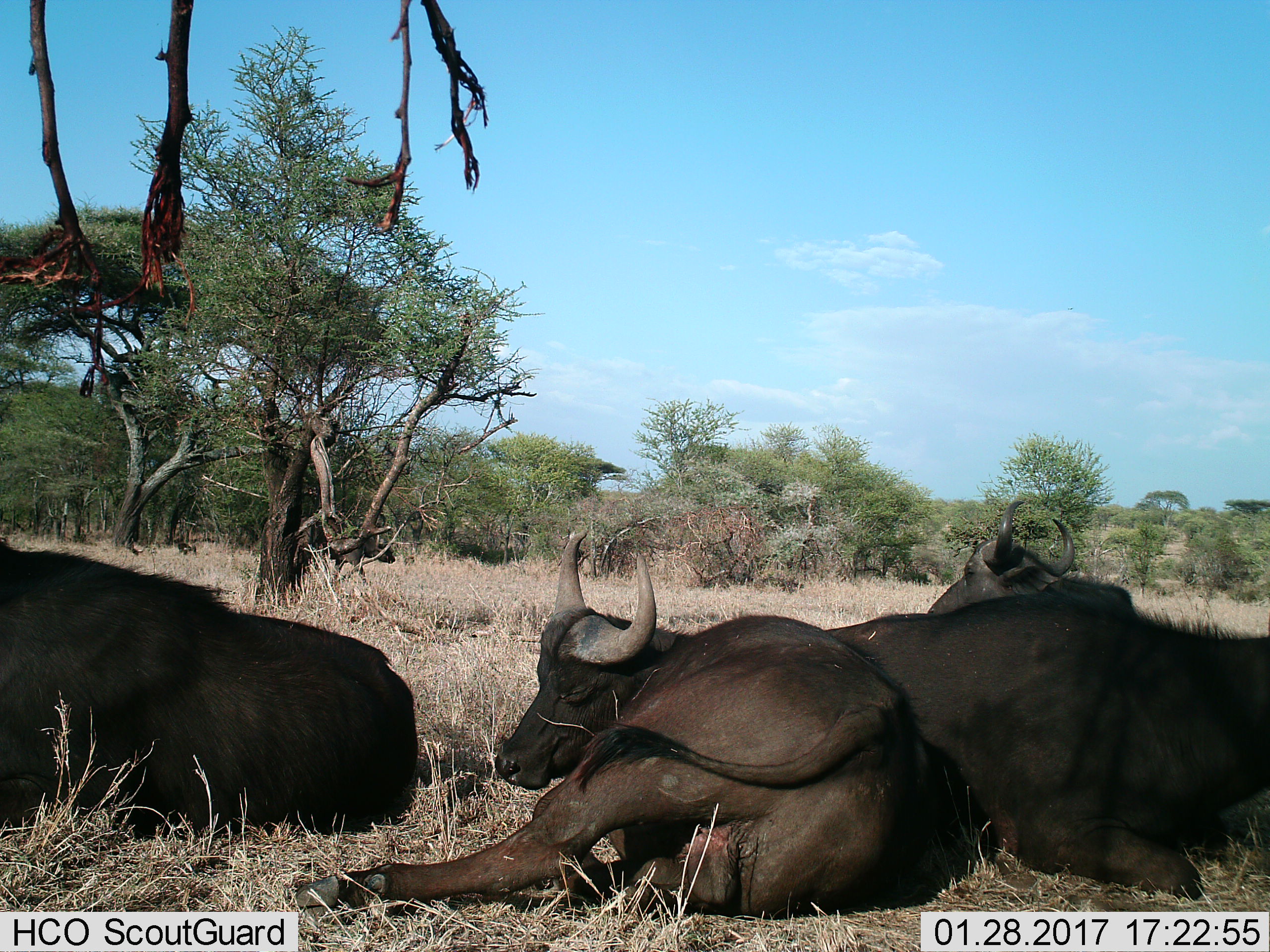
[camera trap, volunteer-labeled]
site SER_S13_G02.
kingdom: Animalia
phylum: Chordata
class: Mammalia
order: Artiodactyla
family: Bovidae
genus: Syncerus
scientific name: Syncerus caffer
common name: african buffalo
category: buffalo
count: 4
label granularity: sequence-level